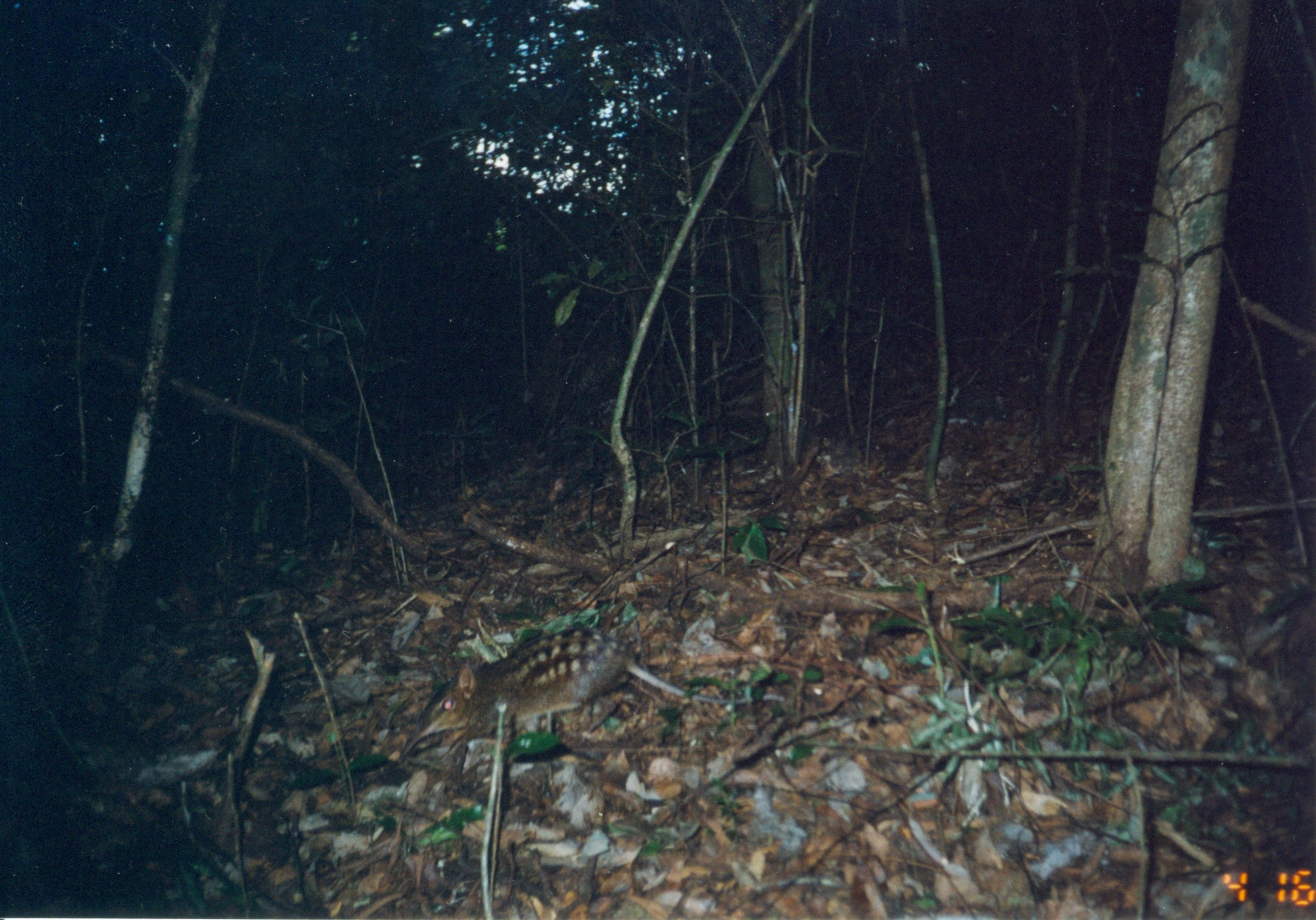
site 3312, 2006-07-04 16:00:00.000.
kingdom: Animalia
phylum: Chordata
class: Mammalia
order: Macroscelidea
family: Macroscelididae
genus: Rhynchocyon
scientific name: Rhynchocyon cirnei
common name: checkered sengi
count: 1